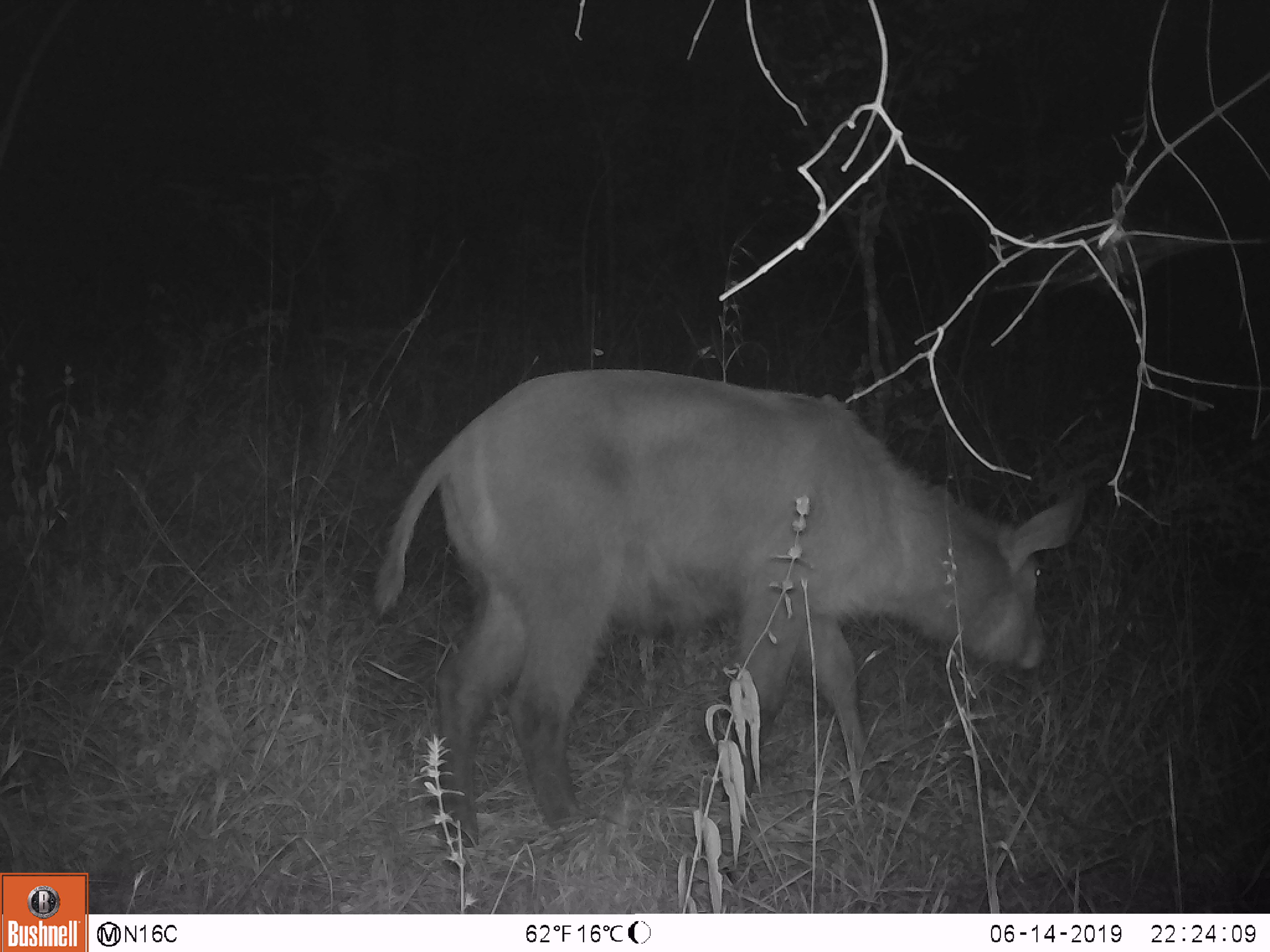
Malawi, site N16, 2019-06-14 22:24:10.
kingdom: Animalia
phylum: Chordata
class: Mammalia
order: Artiodactyla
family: Bovidae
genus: Kobus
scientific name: Kobus ellipsiprymnus ellipsiprymnus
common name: common waterbuck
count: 1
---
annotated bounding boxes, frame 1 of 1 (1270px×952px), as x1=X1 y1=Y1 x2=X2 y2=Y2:
common waterbuck: x1=355 y1=338 x2=1100 y2=849